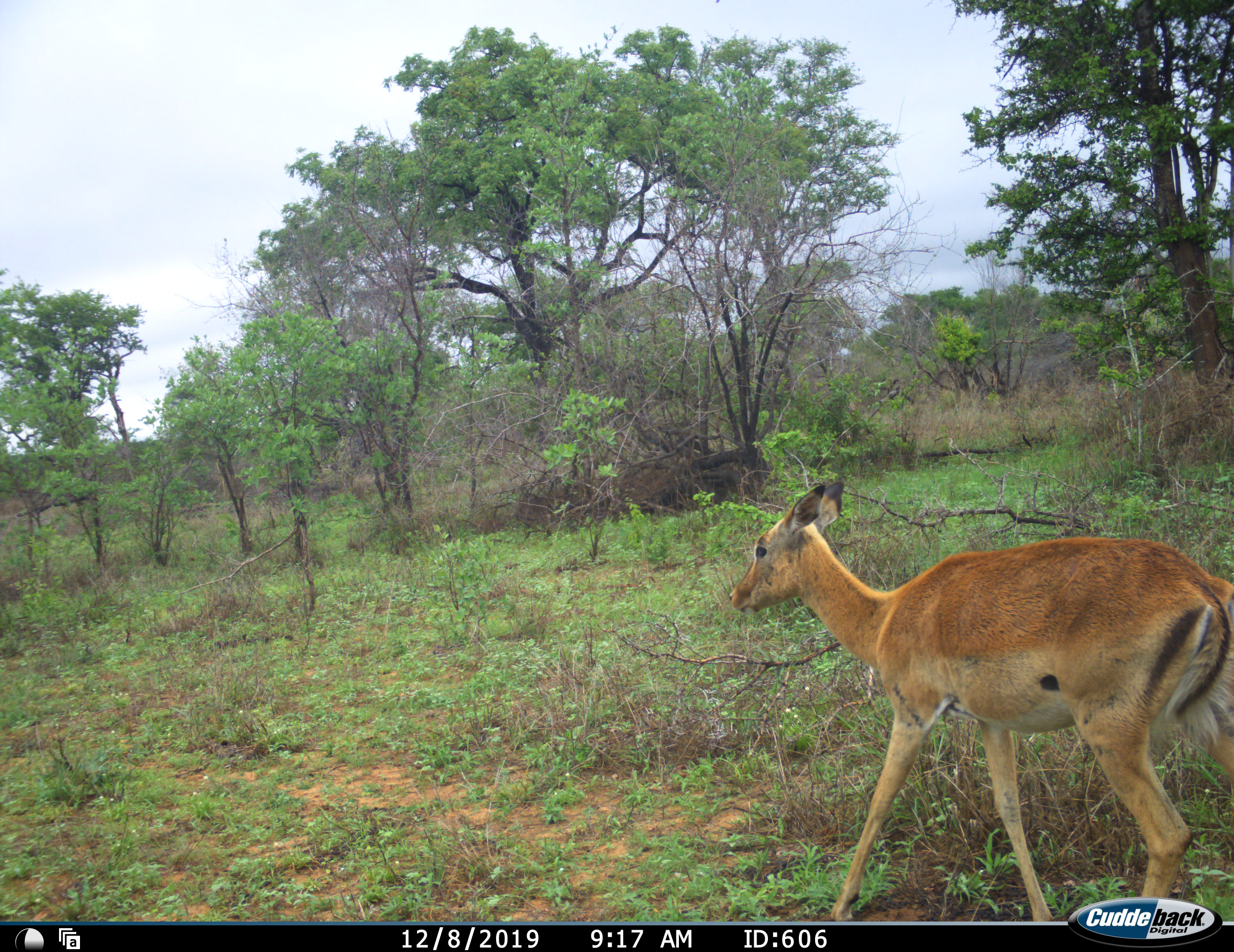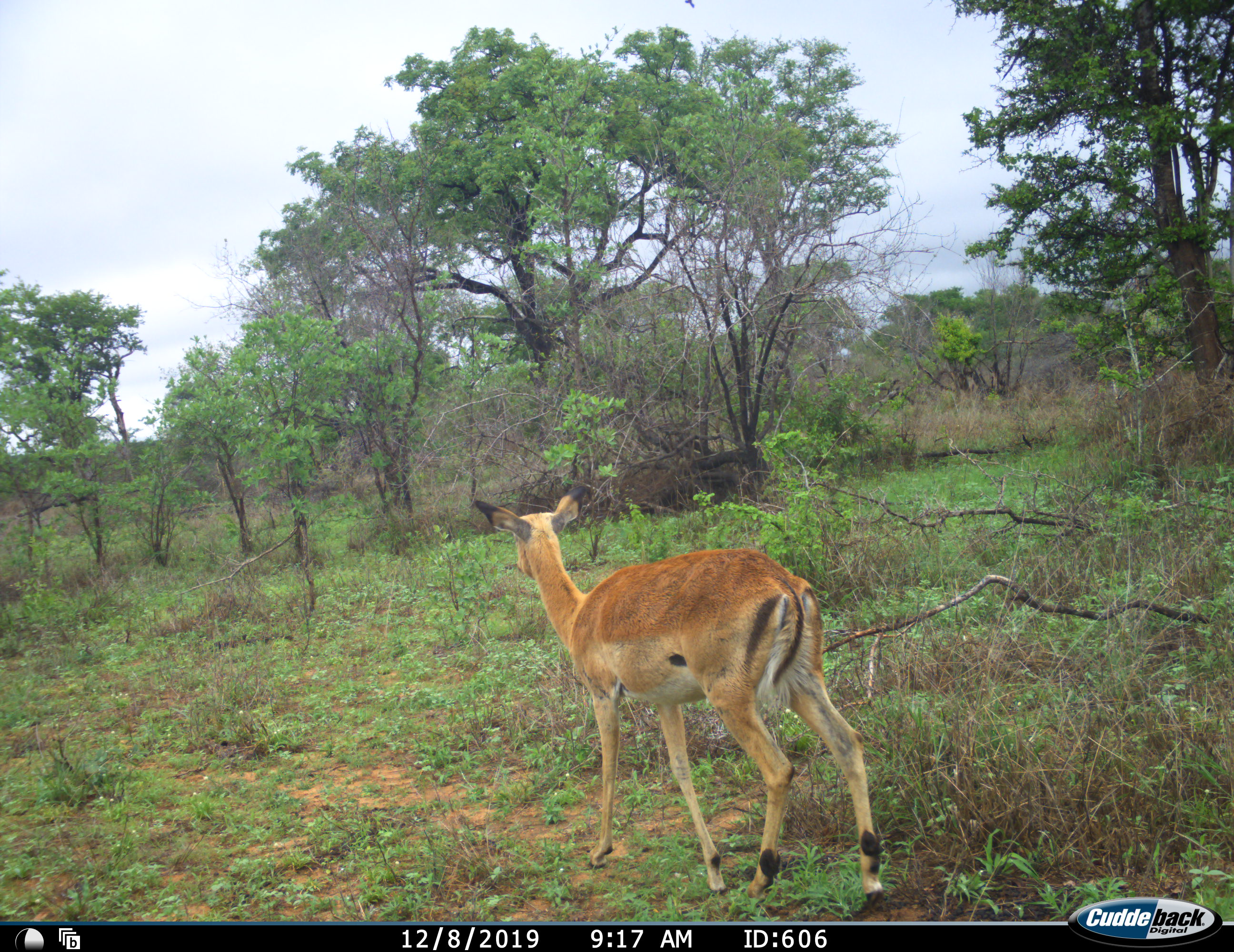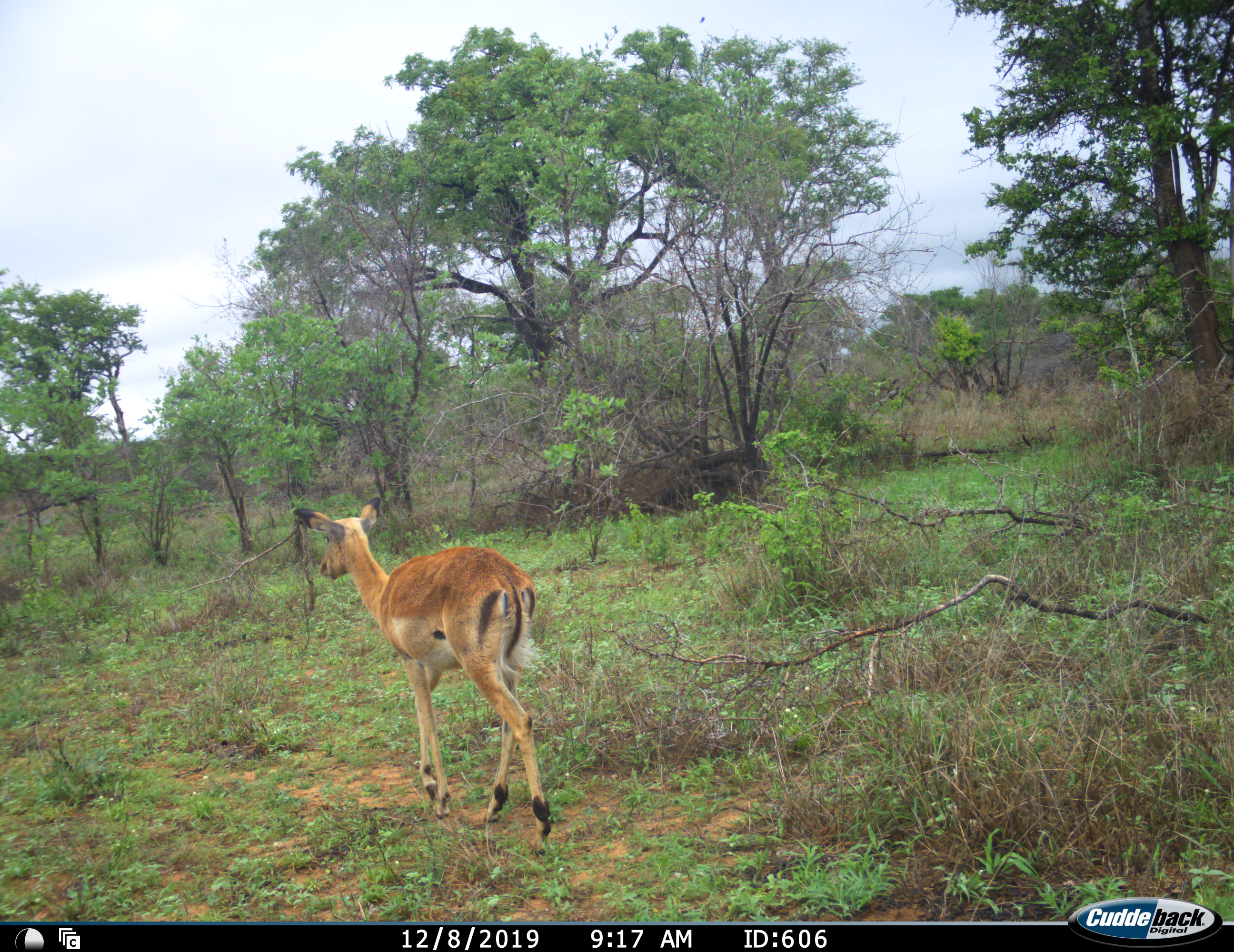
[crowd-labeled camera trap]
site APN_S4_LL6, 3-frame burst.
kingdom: Animalia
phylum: Chordata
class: Mammalia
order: Artiodactyla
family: Bovidae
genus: Aepyceros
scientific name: Aepyceros melampus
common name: impala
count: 1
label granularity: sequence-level